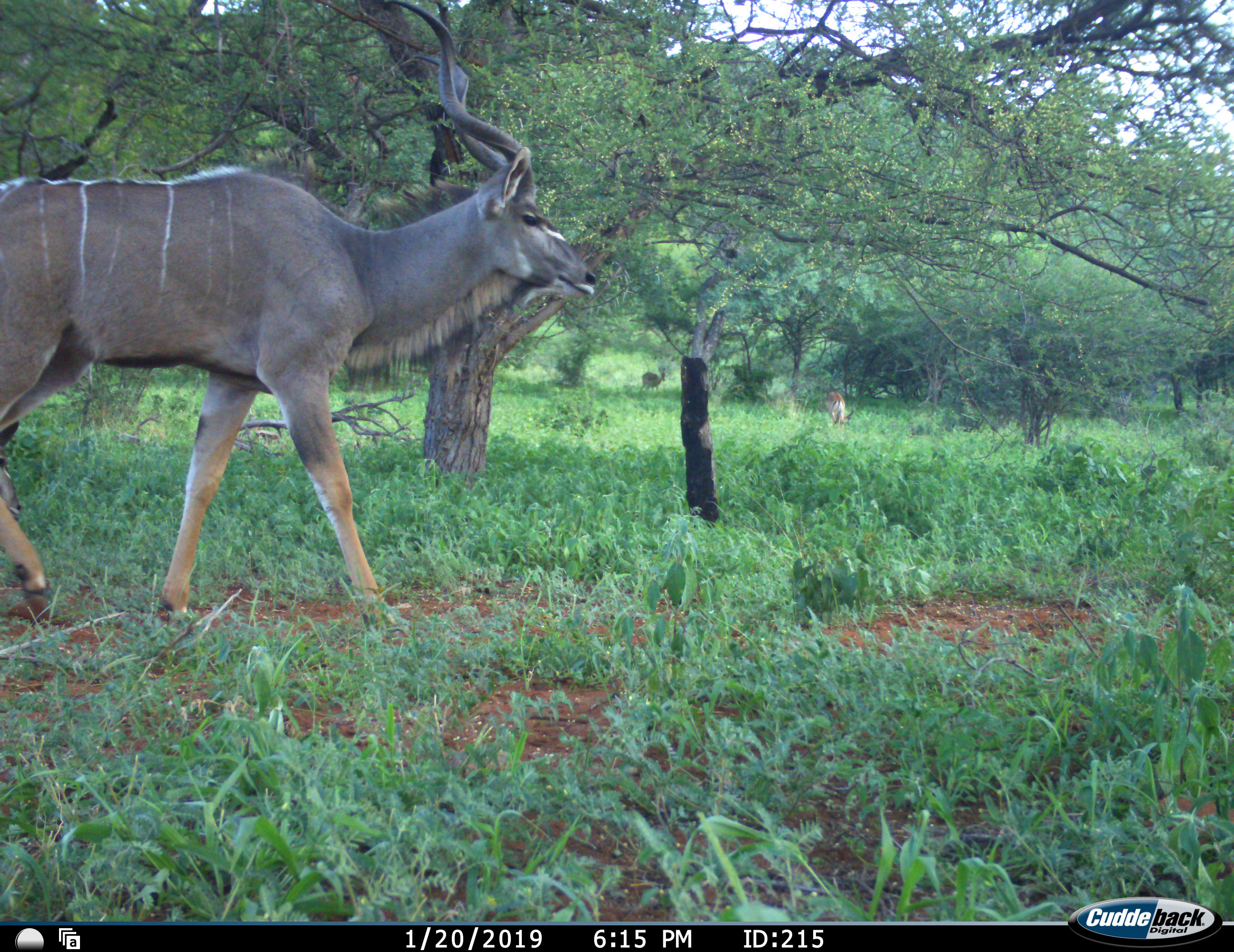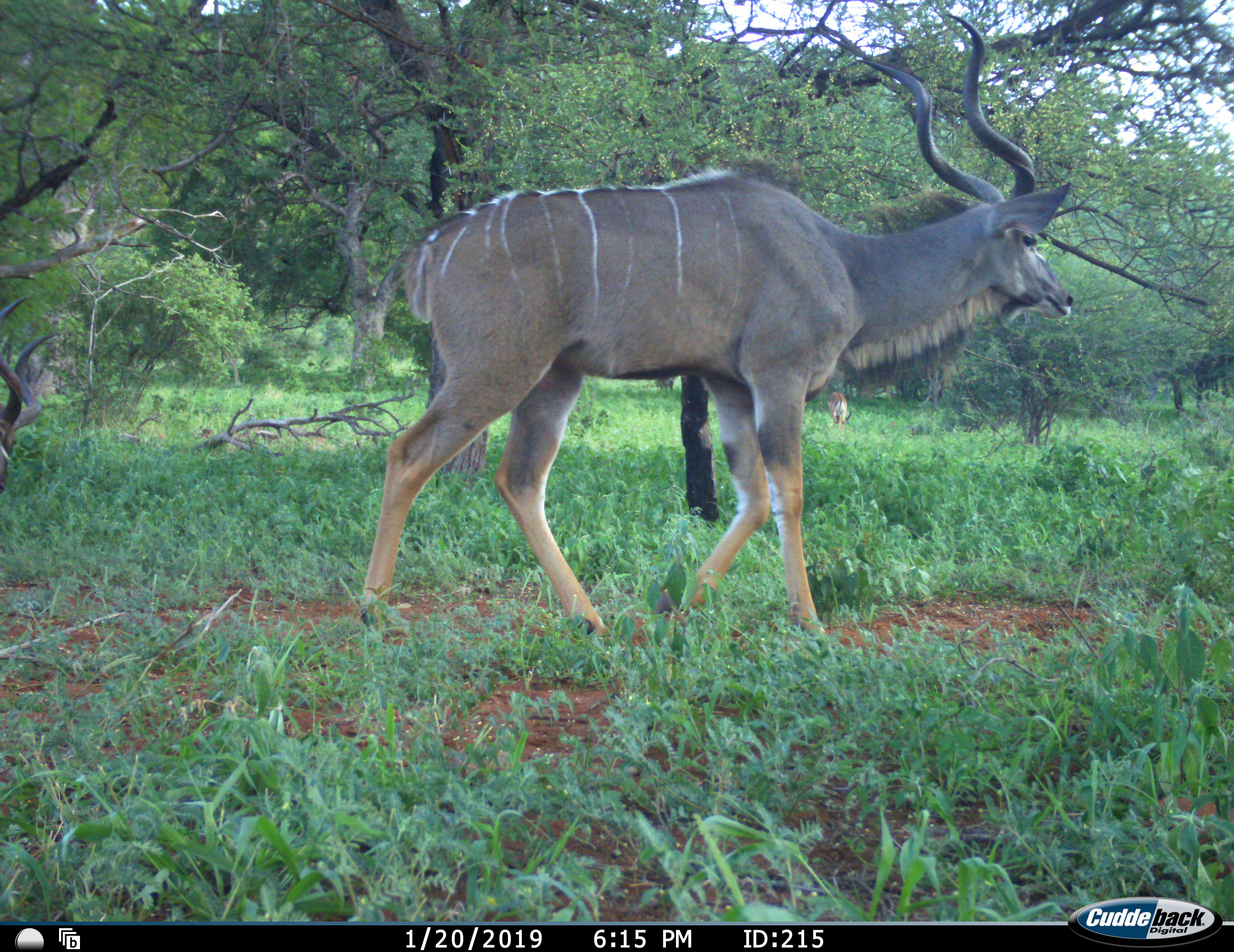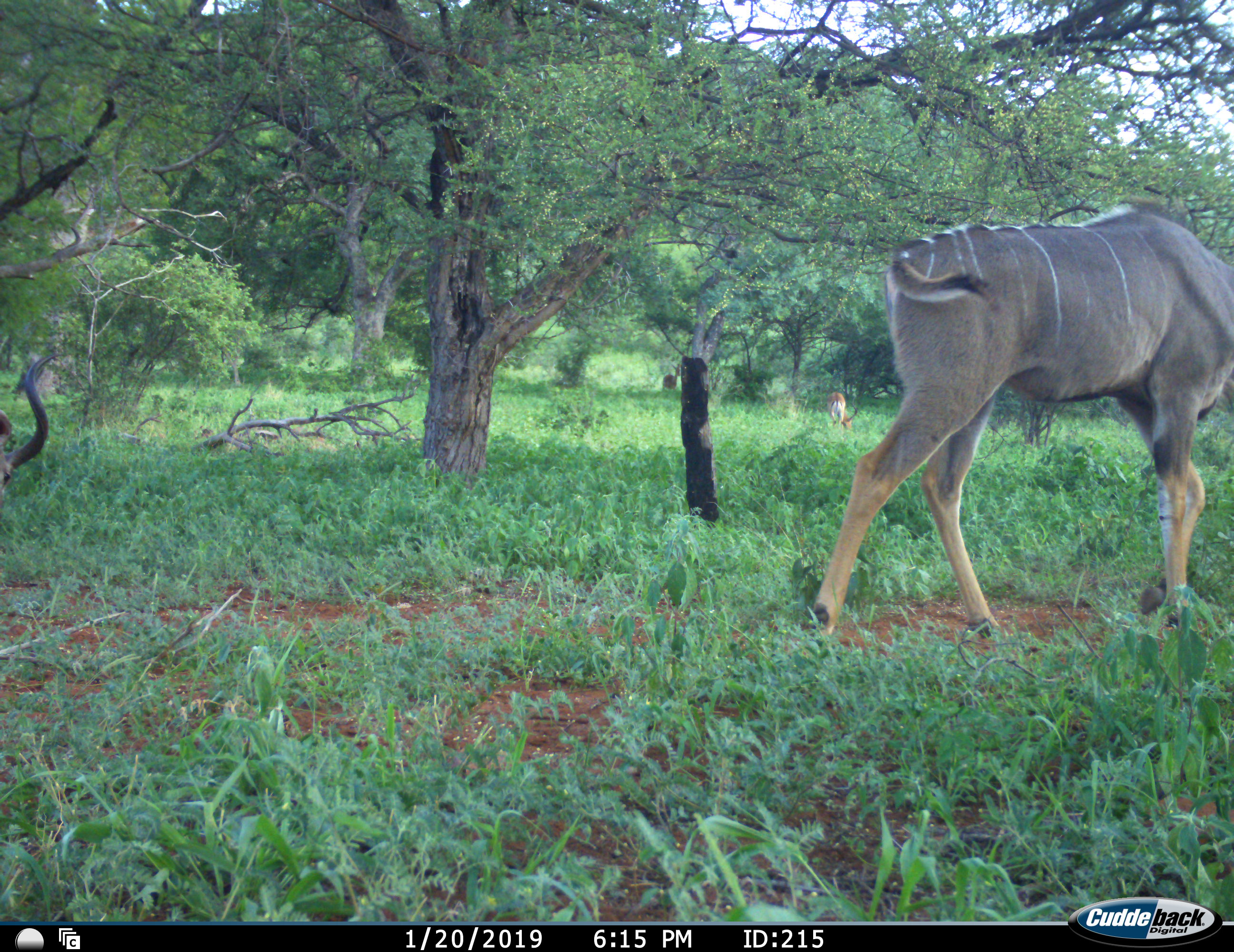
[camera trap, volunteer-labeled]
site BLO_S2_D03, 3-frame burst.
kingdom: Animalia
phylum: Chordata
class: Mammalia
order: Artiodactyla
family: Bovidae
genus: Aepyceros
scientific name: Aepyceros melampus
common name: impala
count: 2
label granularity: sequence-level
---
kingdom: Animalia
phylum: Chordata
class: Mammalia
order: Artiodactyla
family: Bovidae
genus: Tragelaphus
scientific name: Tragelaphus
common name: kudu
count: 2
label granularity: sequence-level